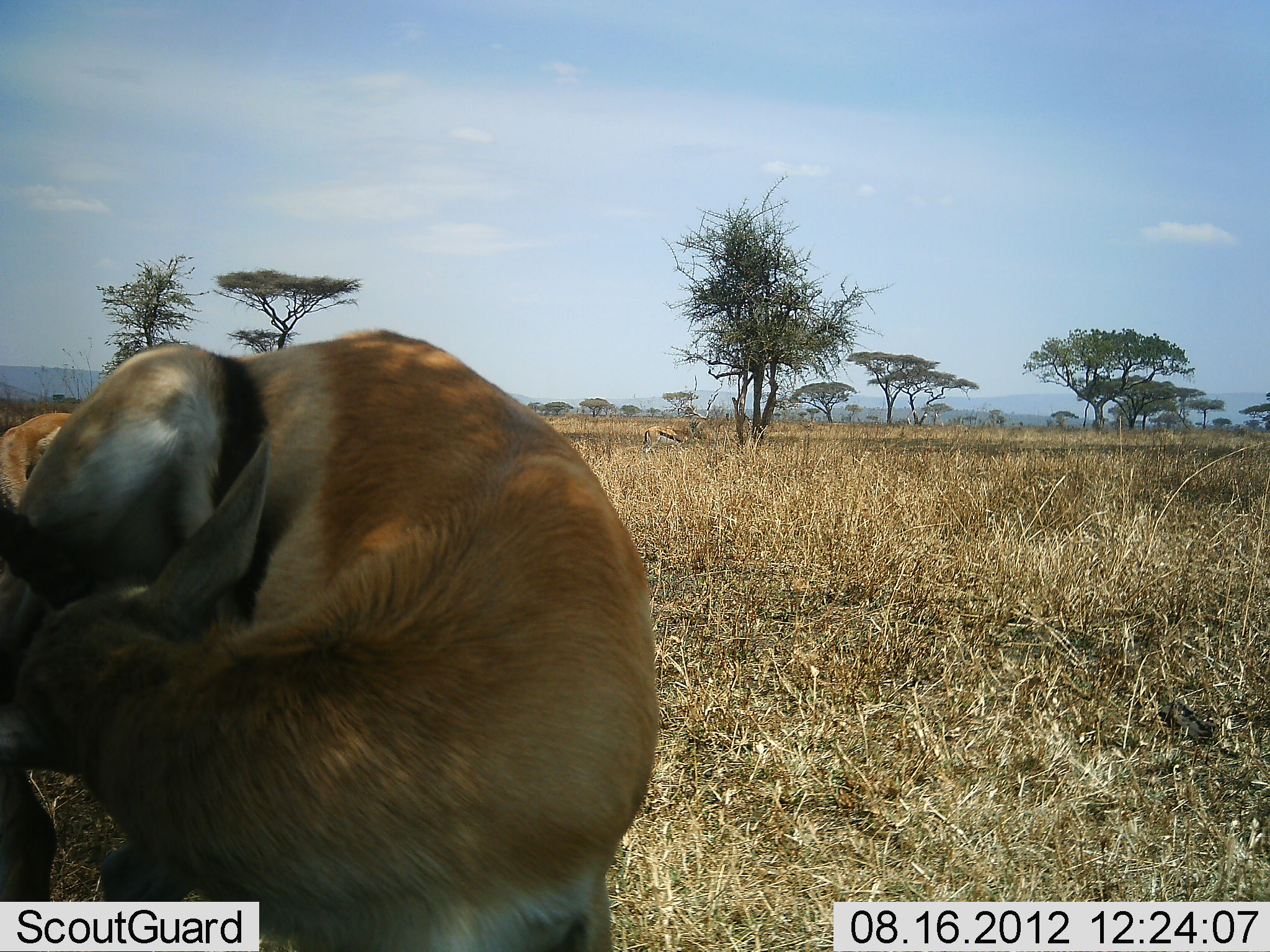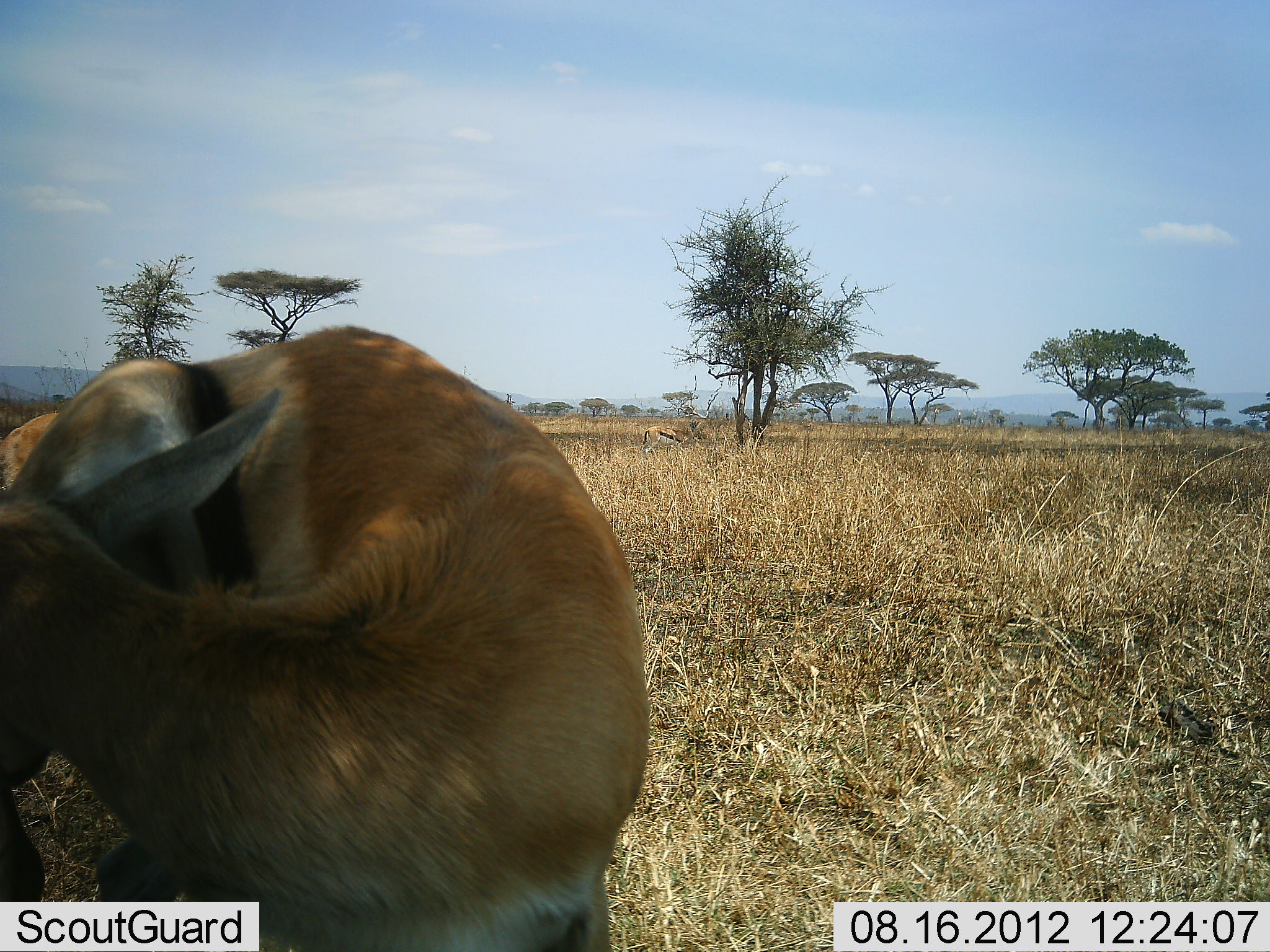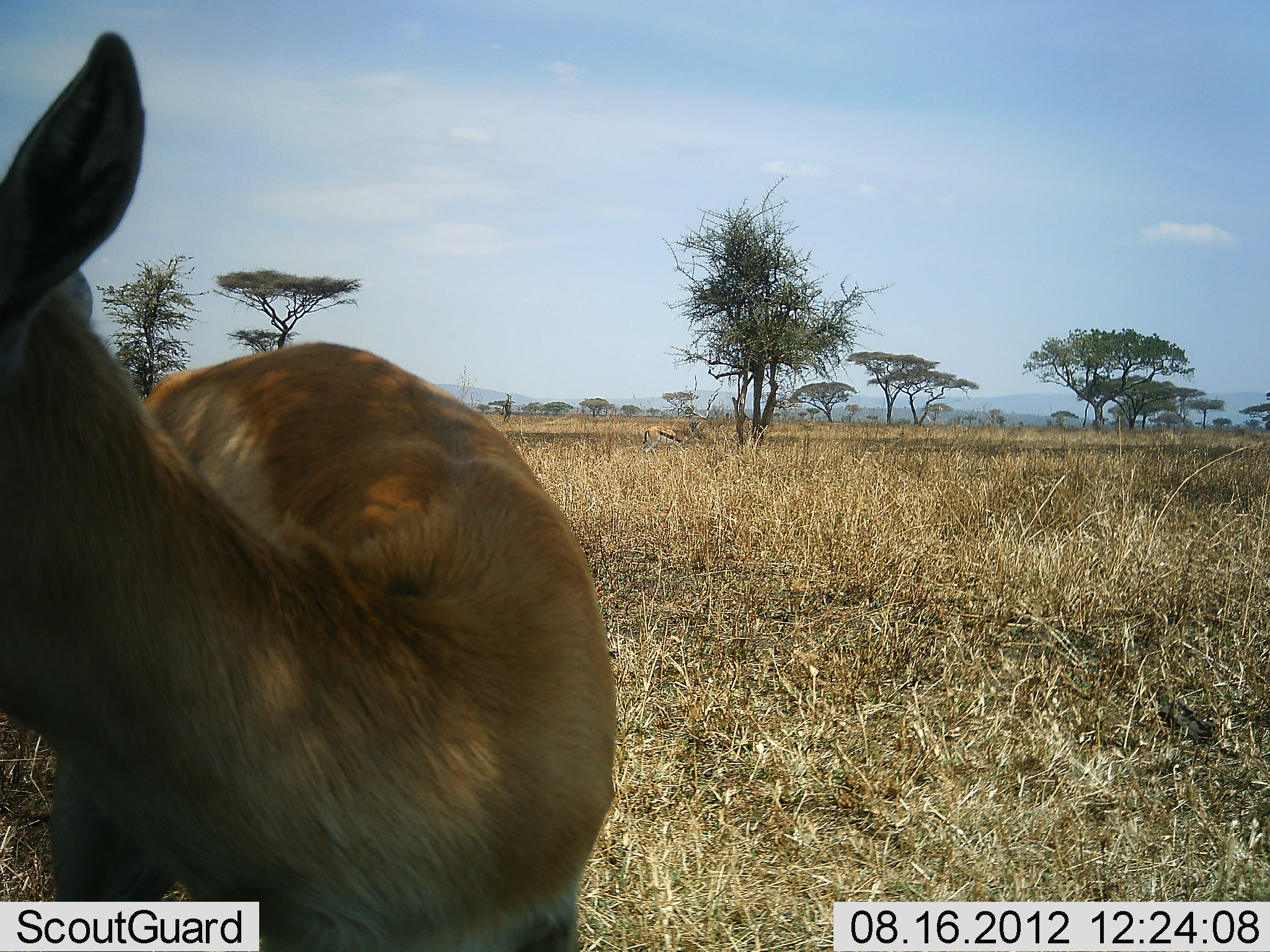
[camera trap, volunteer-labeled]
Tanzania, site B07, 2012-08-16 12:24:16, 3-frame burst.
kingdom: Animalia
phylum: Chordata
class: Mammalia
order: Artiodactyla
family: Bovidae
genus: Eudorcas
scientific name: Eudorcas thomsonii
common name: thomson's gazelle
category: gazellethomsons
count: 1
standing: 90%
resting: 10%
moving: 0%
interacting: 20%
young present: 0%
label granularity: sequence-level